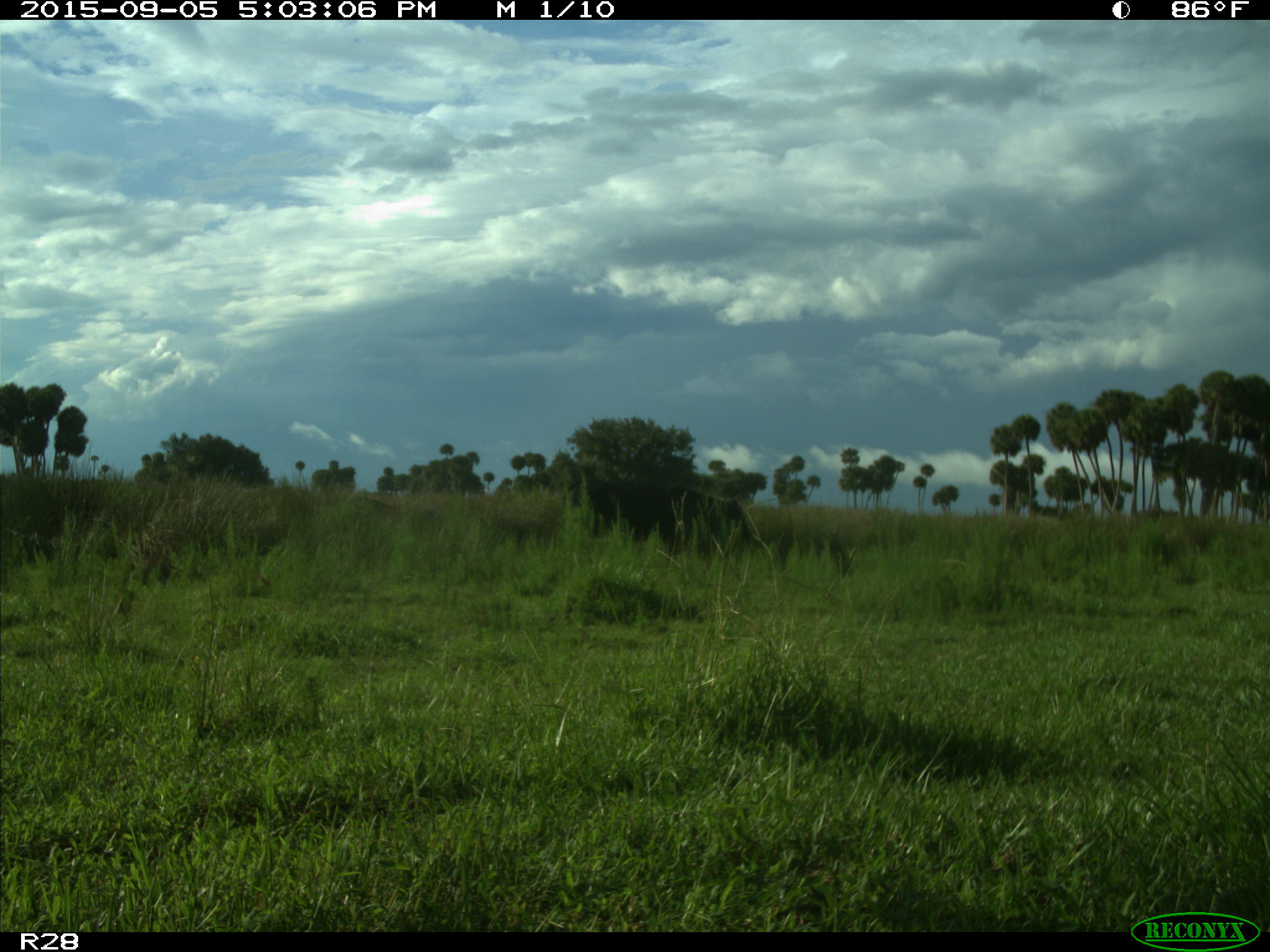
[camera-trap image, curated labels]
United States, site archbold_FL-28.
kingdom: Animalia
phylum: Chordata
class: Mammalia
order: Artiodactyla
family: Bovidae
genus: Bos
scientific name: Bos taurus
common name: domestic cow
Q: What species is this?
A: Bos taurus (domestic cow).